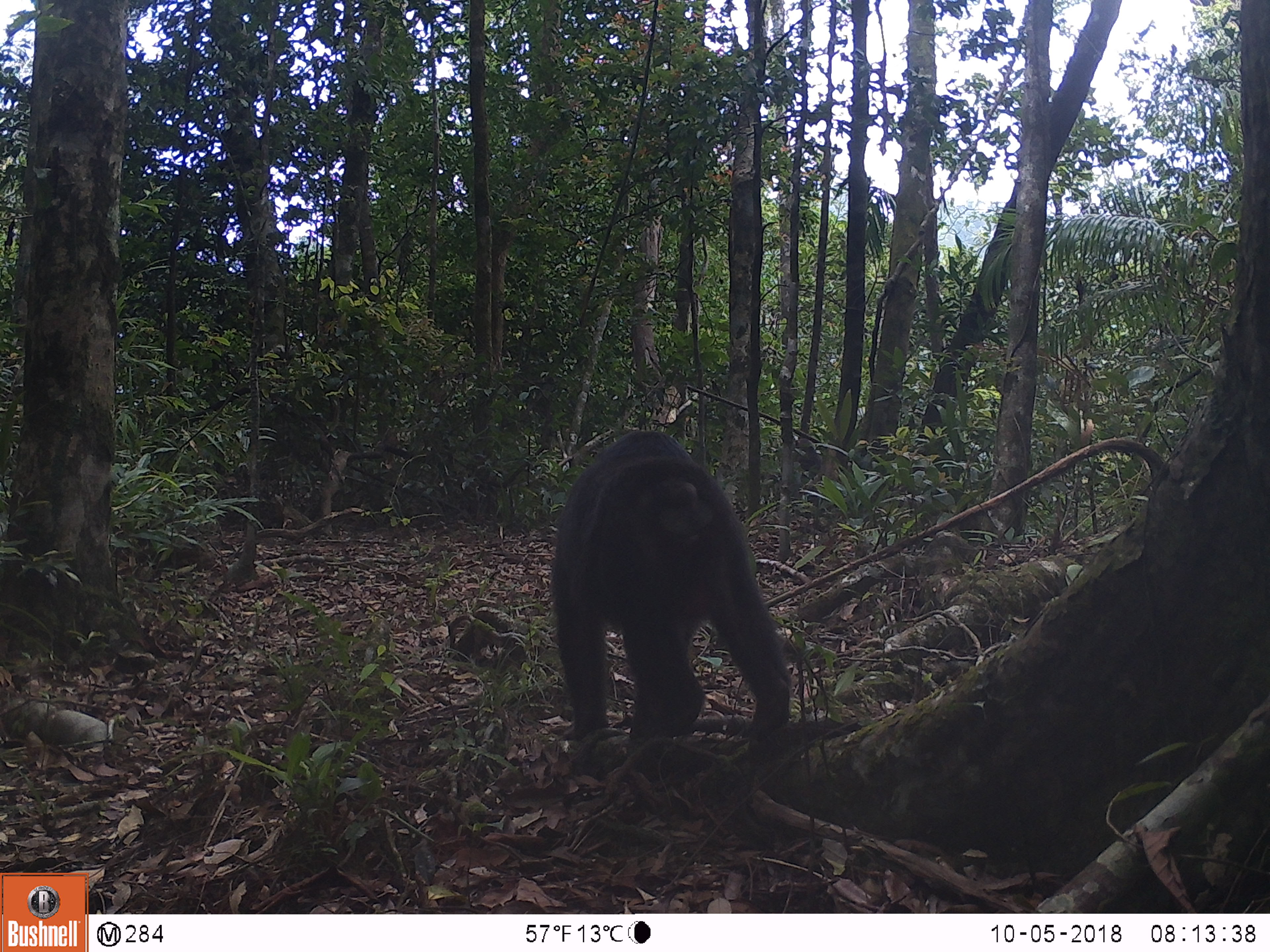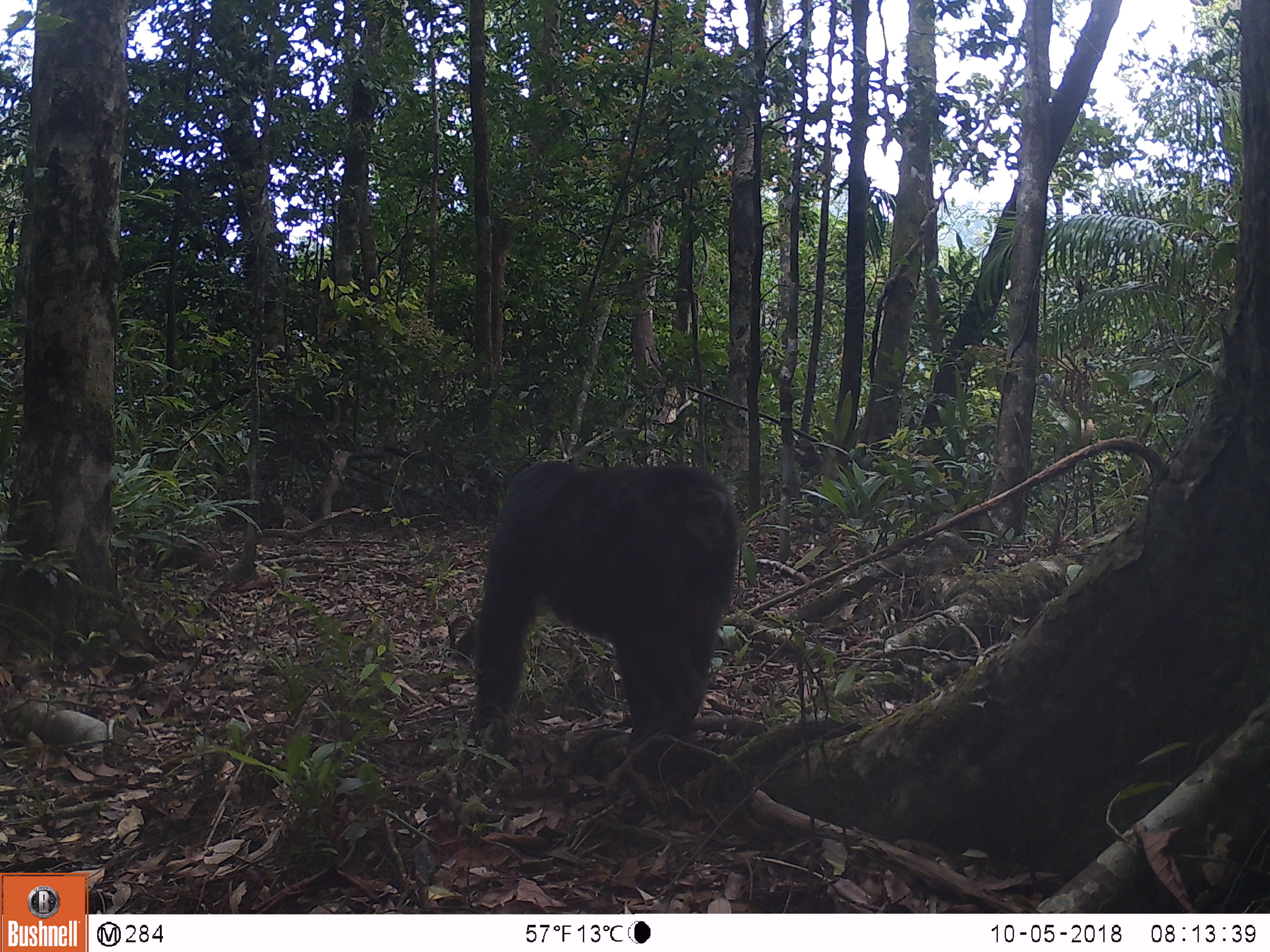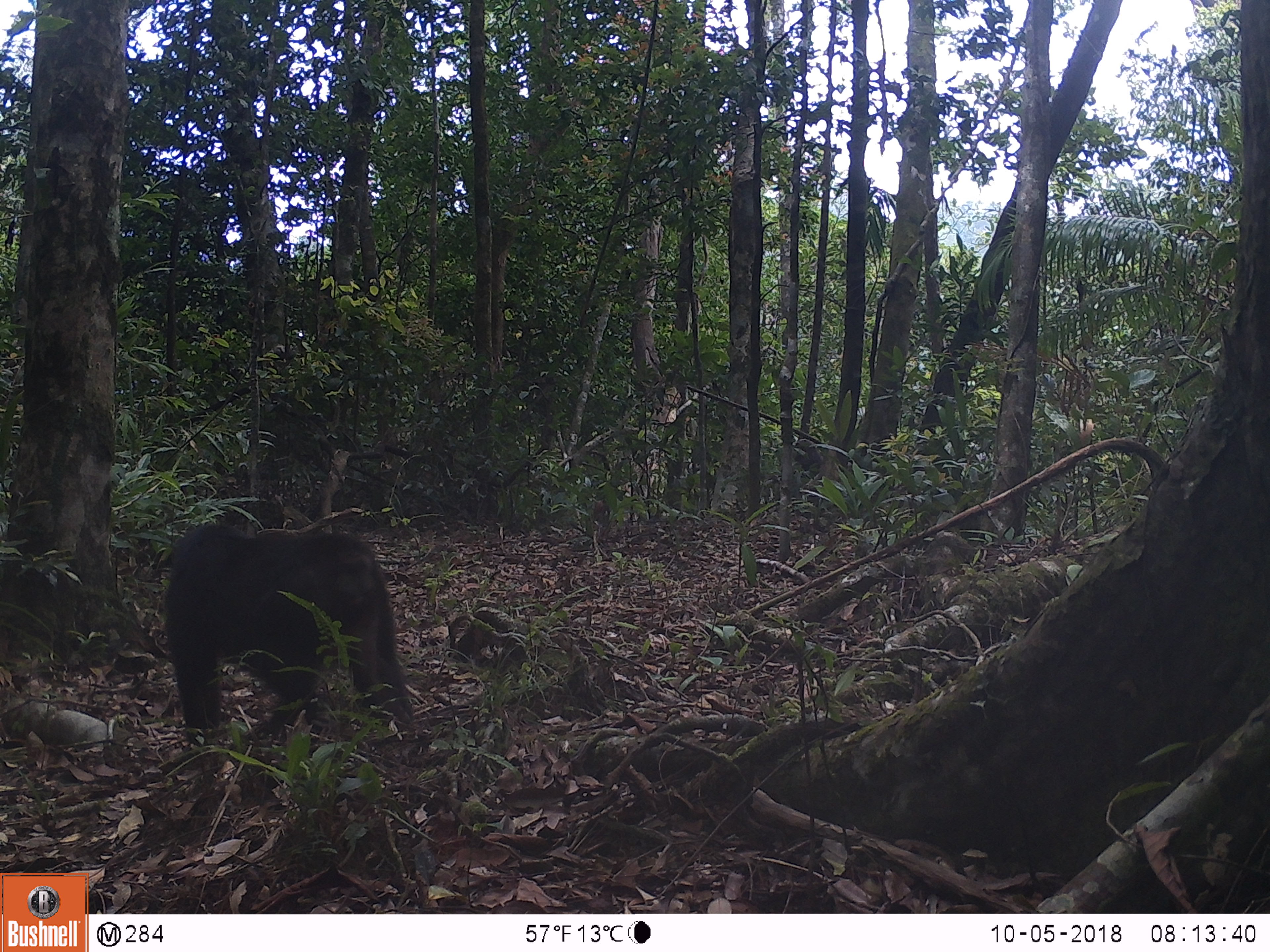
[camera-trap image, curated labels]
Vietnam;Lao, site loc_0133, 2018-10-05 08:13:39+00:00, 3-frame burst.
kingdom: Animalia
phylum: Chordata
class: Mammalia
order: Primates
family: Cercopithecidae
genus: Macaca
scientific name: Macaca arctoides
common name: stump-tailed macaque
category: stump tailed macaque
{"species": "stump tailed macaque (stump-tailed macaque) (Macaca arctoides)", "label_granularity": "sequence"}